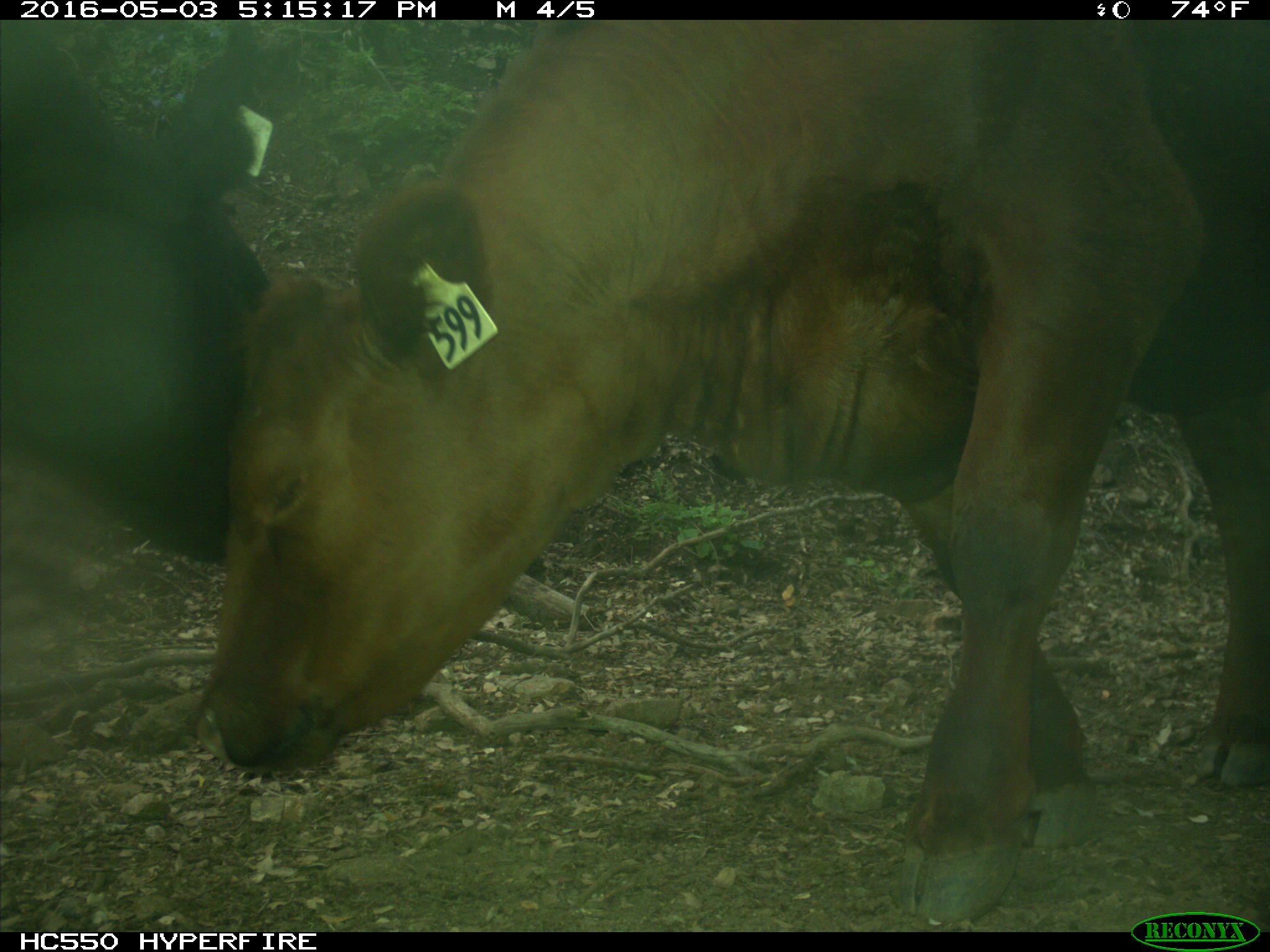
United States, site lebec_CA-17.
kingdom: Animalia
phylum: Chordata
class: Mammalia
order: Artiodactyla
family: Bovidae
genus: Bos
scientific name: Bos taurus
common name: domestic cow